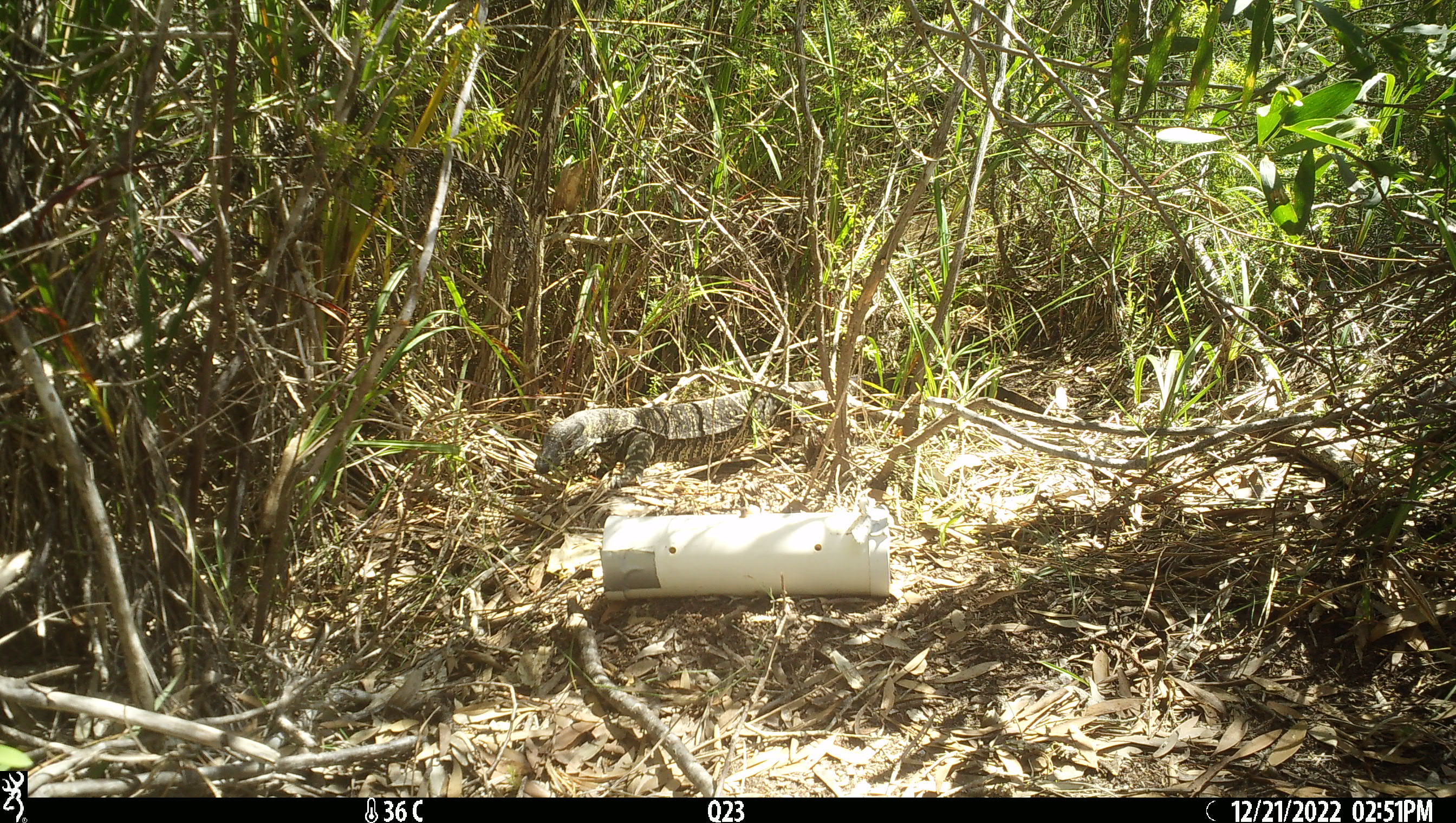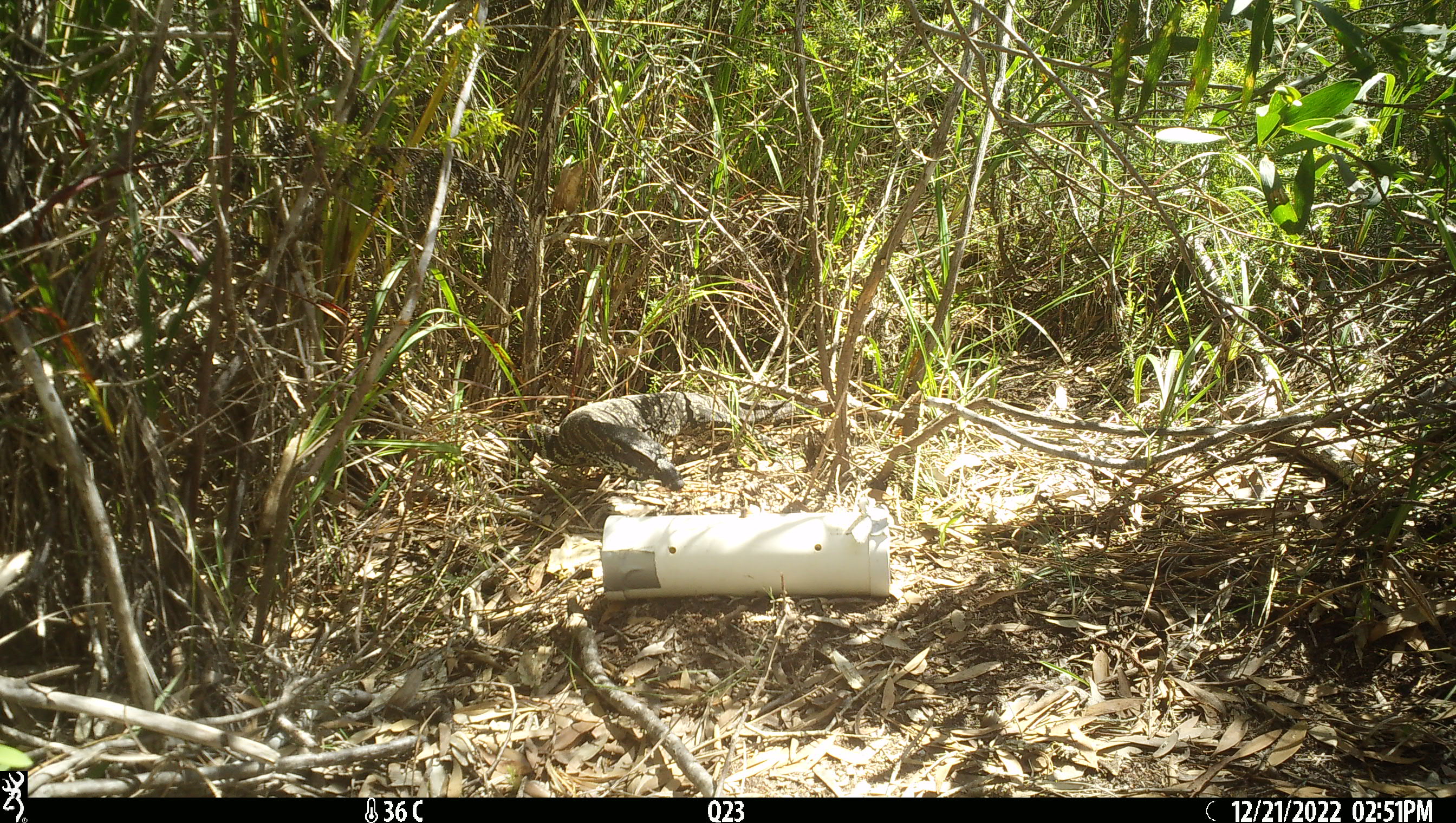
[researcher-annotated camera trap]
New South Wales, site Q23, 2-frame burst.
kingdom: Animalia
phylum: Chordata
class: Reptilia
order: Squamata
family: Varanidae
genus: Varanus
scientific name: Varanus varius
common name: lace monitor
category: goanna